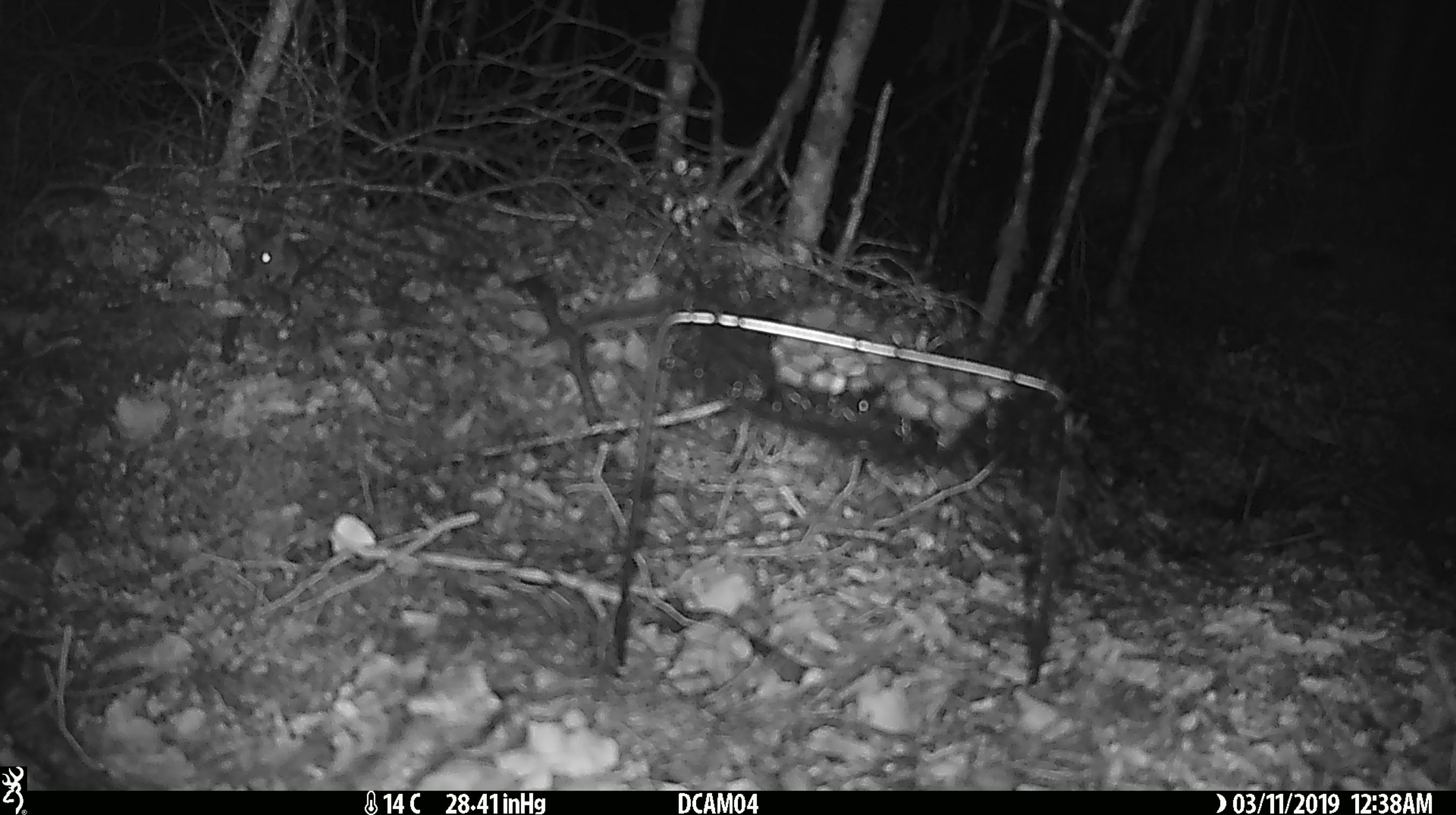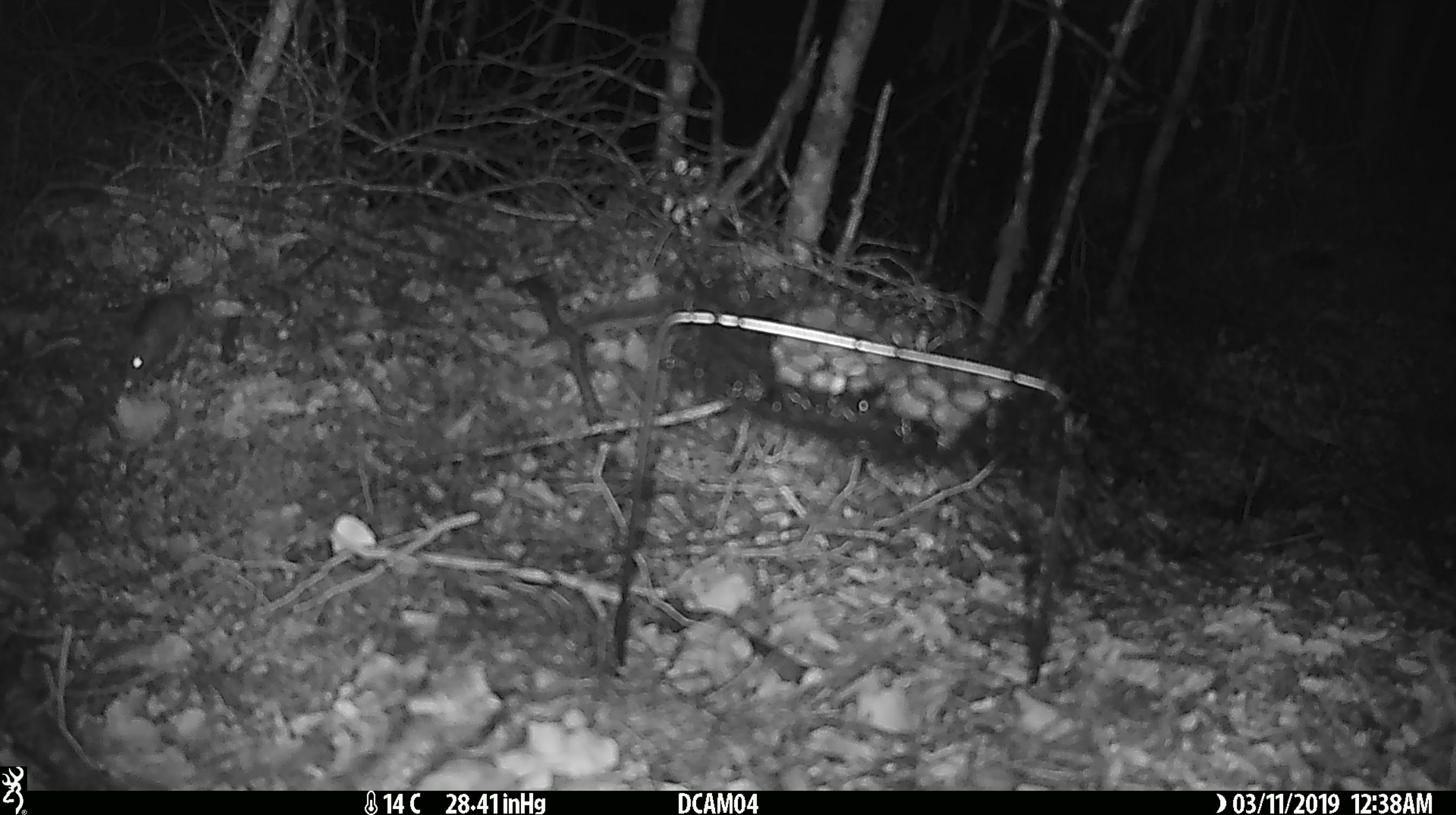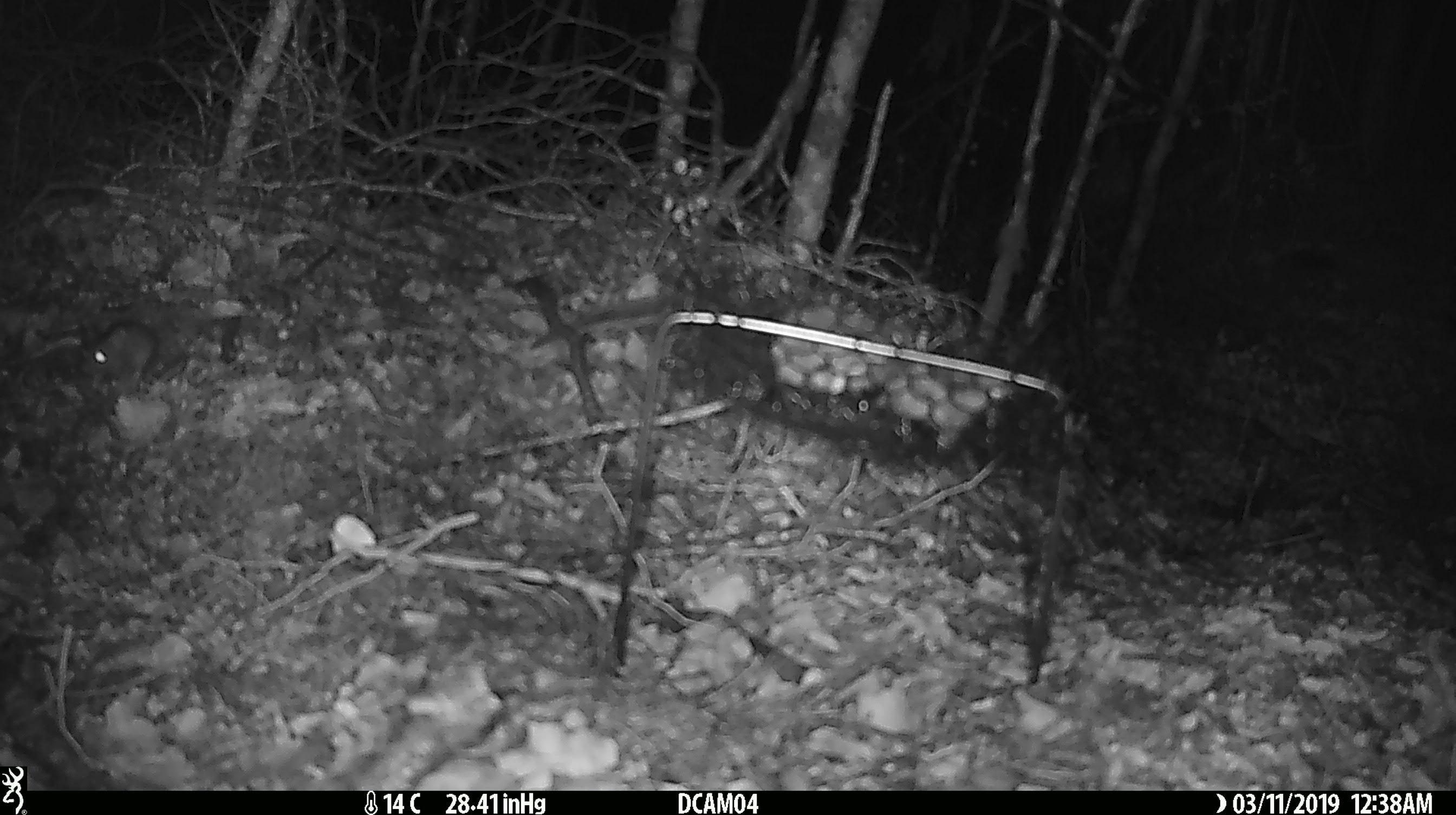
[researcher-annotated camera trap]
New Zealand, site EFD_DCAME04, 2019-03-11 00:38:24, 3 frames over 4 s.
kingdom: Animalia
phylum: Chordata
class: Mammalia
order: Rodentia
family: Muridae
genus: Mus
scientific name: Mus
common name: mouse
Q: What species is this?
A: Mouse (Mus).